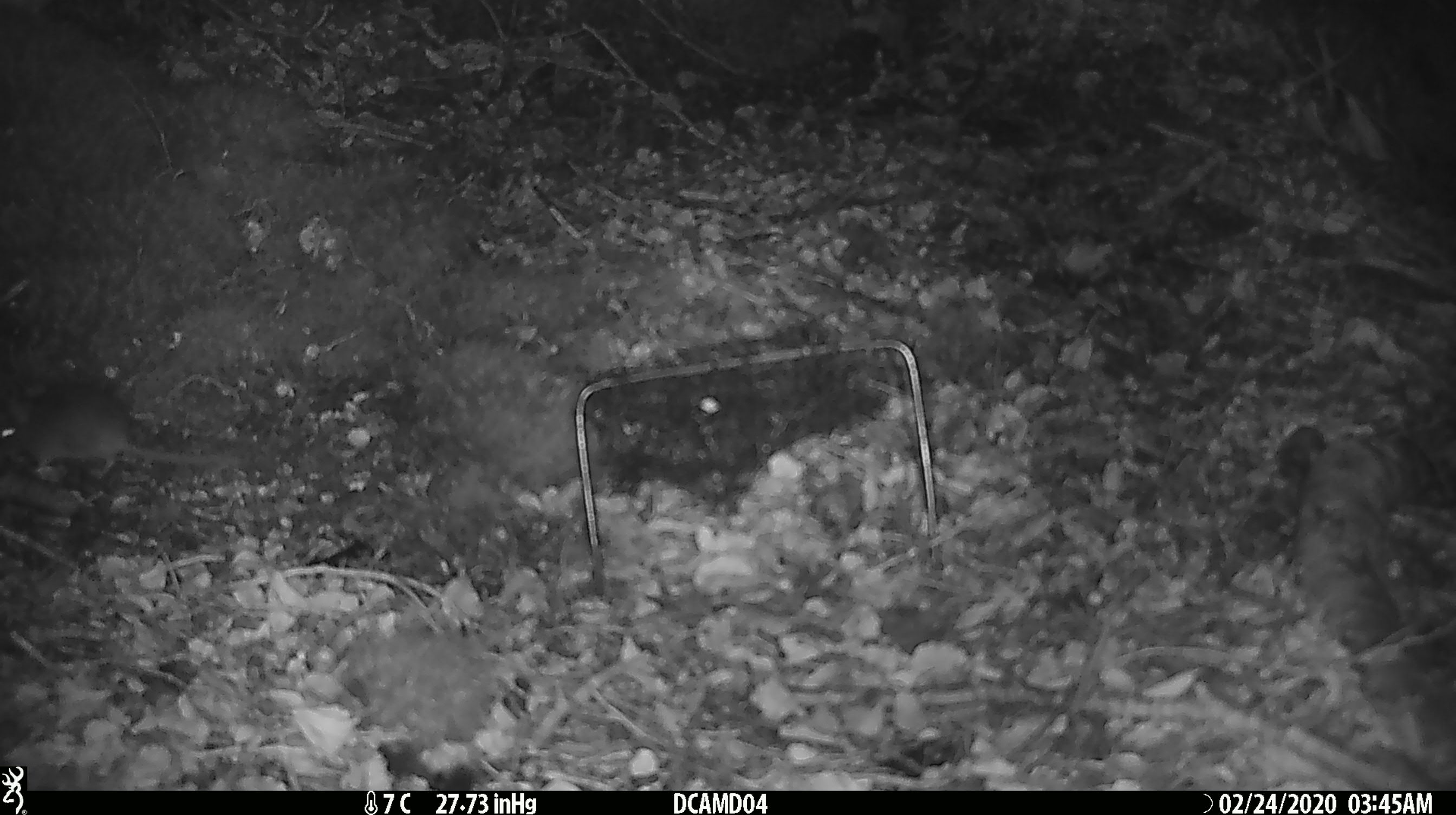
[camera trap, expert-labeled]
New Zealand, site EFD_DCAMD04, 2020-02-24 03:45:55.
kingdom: Animalia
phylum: Chordata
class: Mammalia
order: Rodentia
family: Muridae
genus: Mus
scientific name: Mus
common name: mouse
Mouse (Mus).